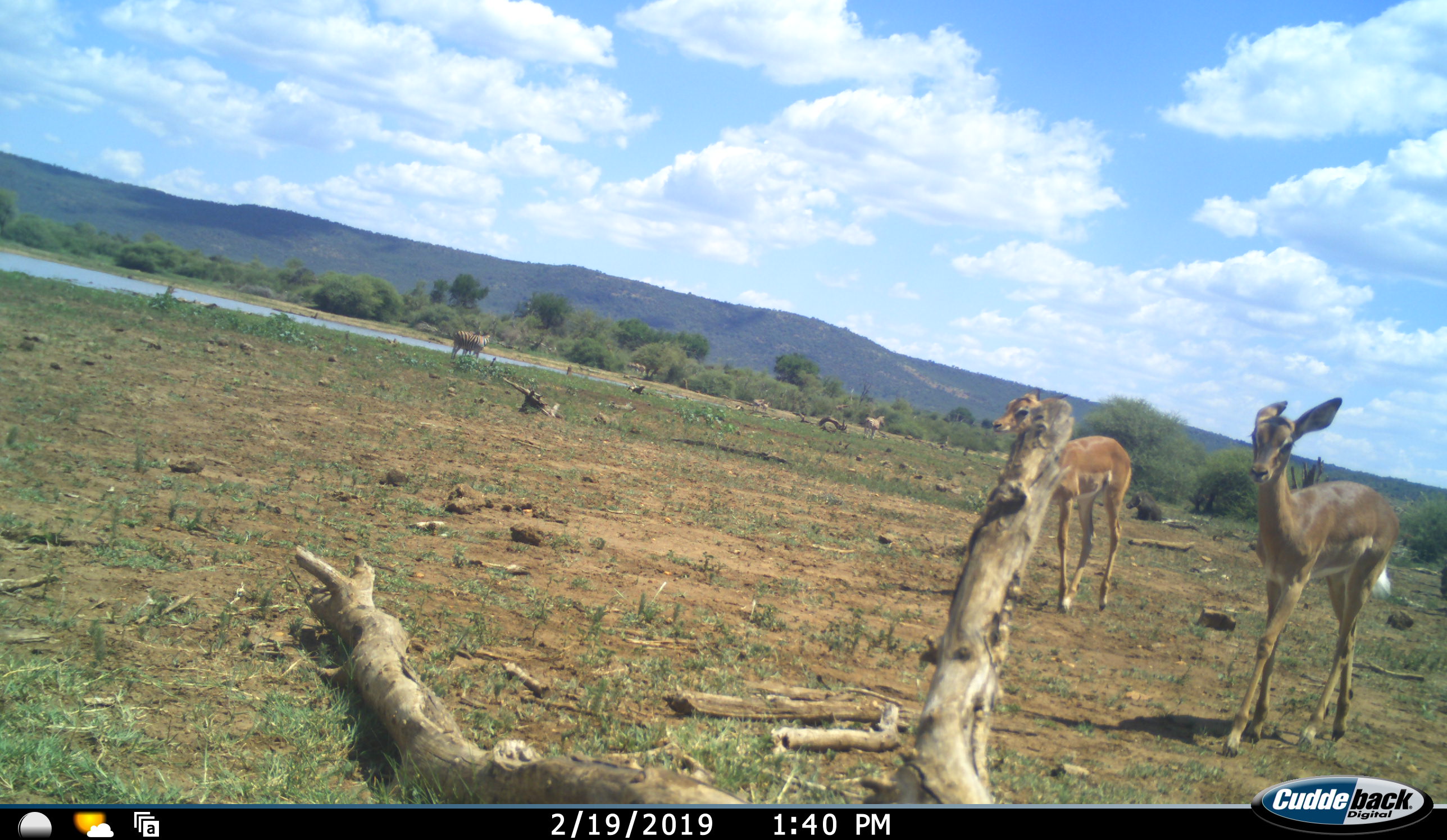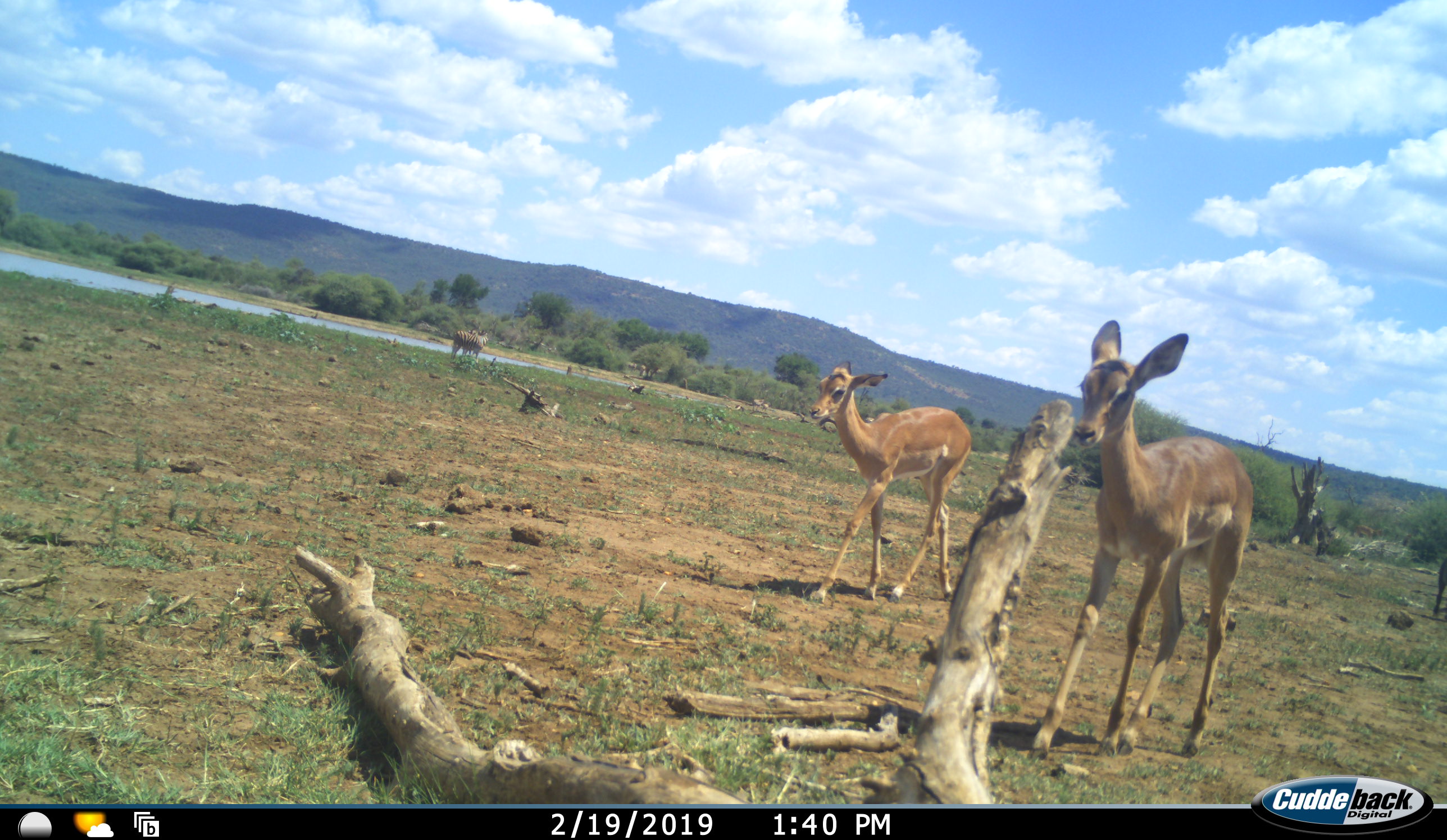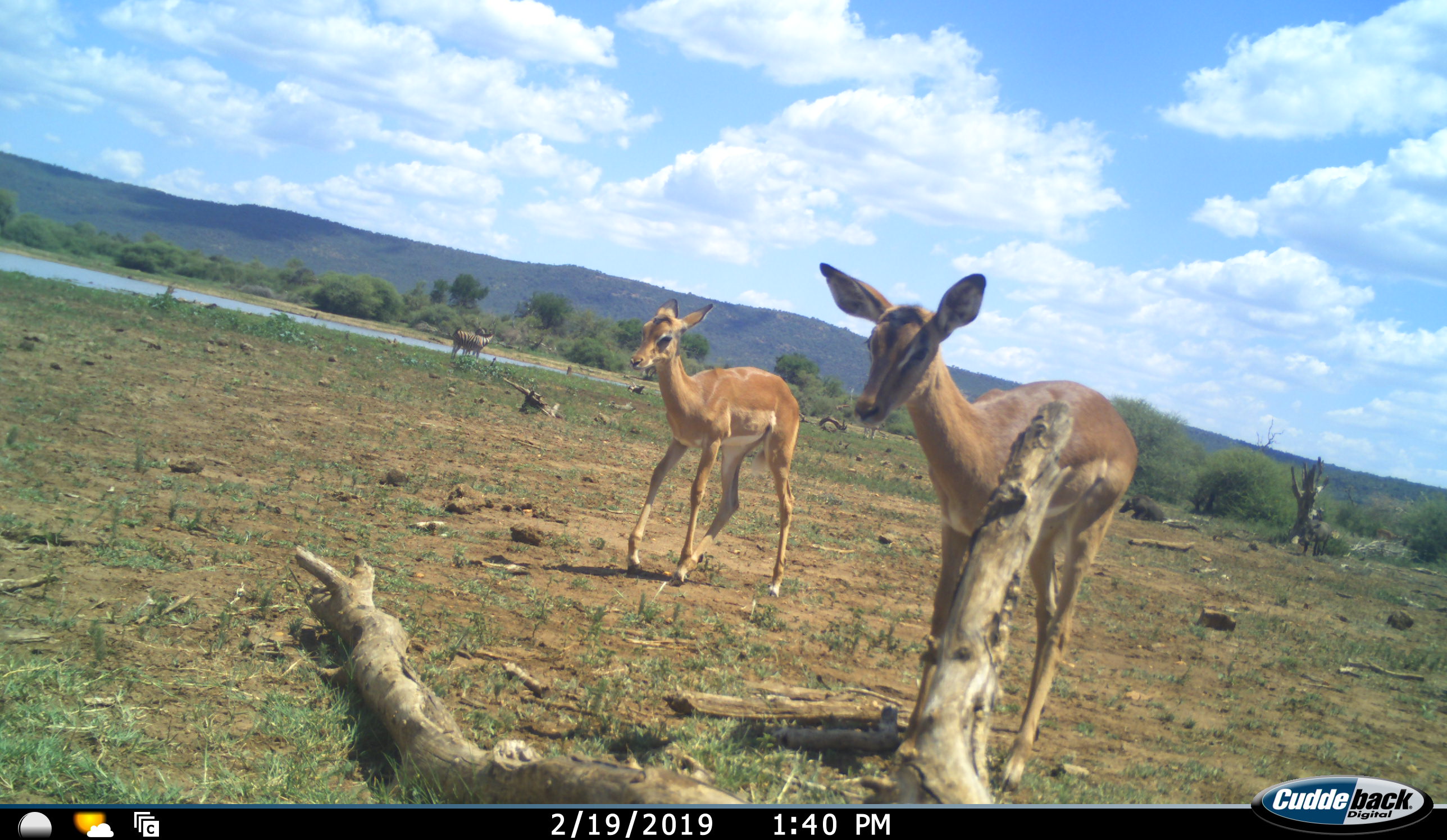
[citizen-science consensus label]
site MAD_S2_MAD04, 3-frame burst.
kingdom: Animalia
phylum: Chordata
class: Mammalia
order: Artiodactyla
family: Bovidae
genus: Aepyceros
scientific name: Aepyceros melampus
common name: impala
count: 2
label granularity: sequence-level